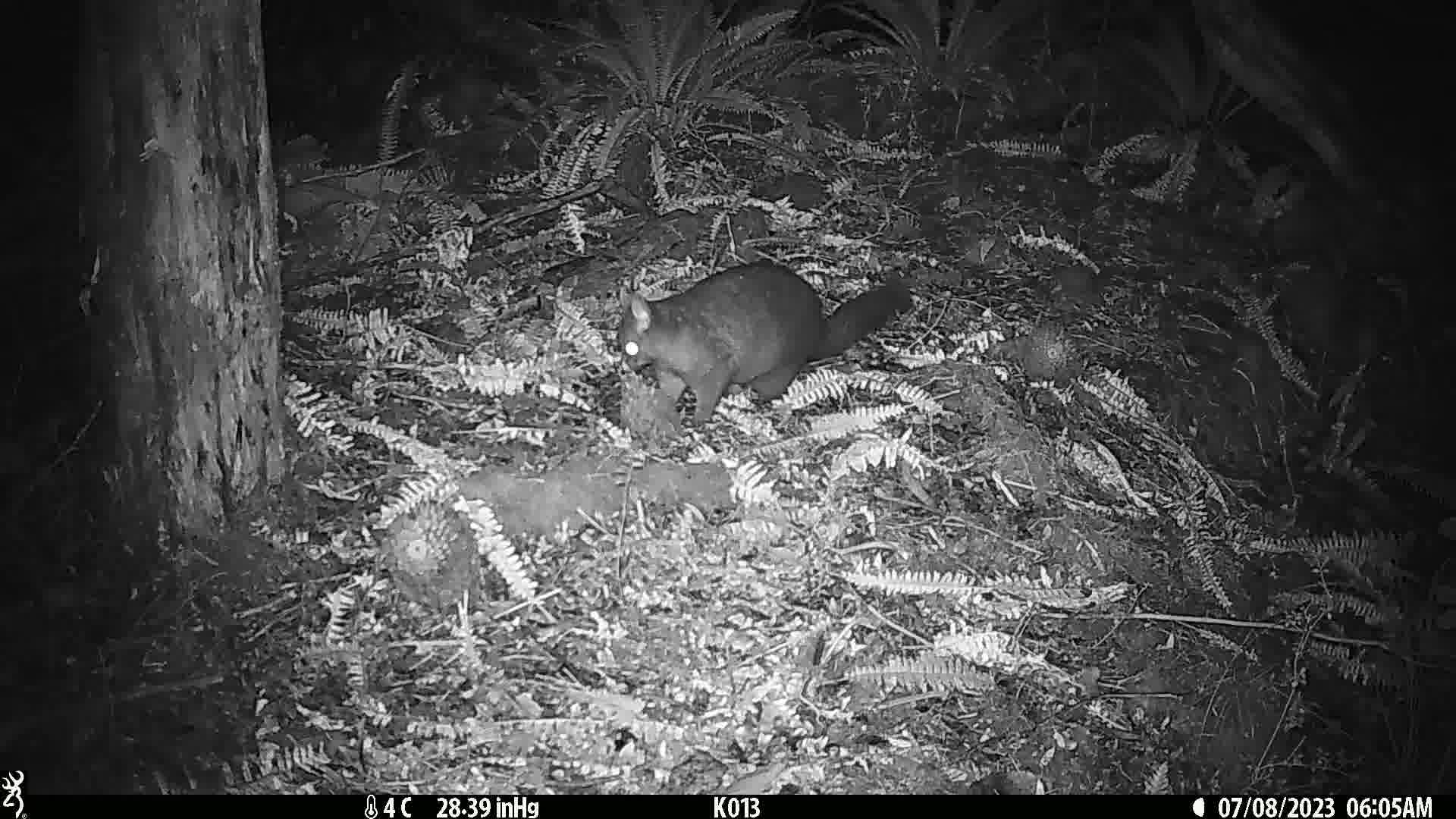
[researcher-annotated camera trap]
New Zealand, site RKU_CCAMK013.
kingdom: Animalia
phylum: Chordata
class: Mammalia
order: Diprotodontia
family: Phalangeridae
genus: Trichosurus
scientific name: Trichosurus vulpecula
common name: common brushtail possum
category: possum